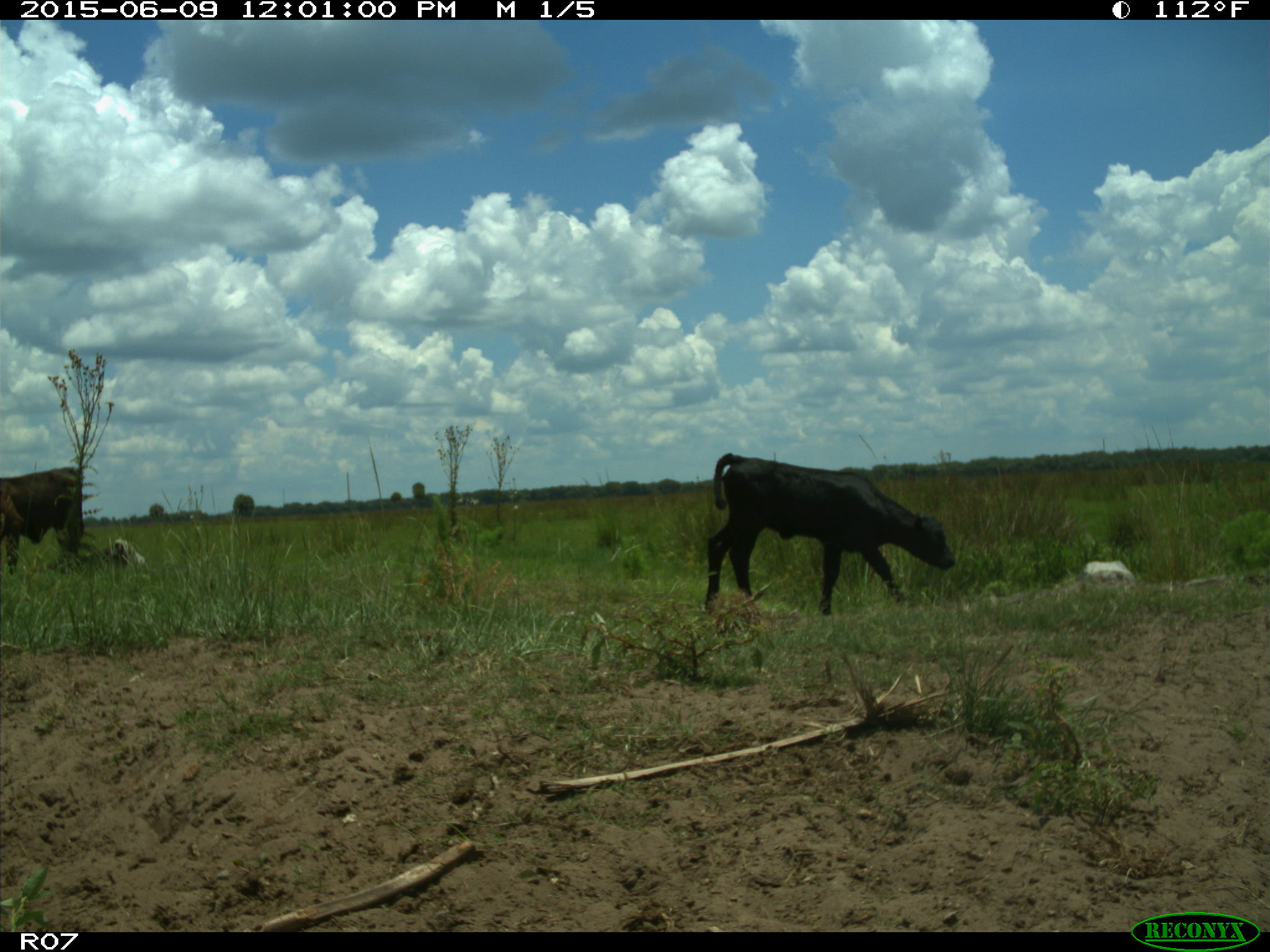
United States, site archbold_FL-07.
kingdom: Animalia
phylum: Chordata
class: Mammalia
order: Artiodactyla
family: Bovidae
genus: Bos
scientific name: Bos taurus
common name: domestic cow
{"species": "Bos taurus (domestic cow)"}